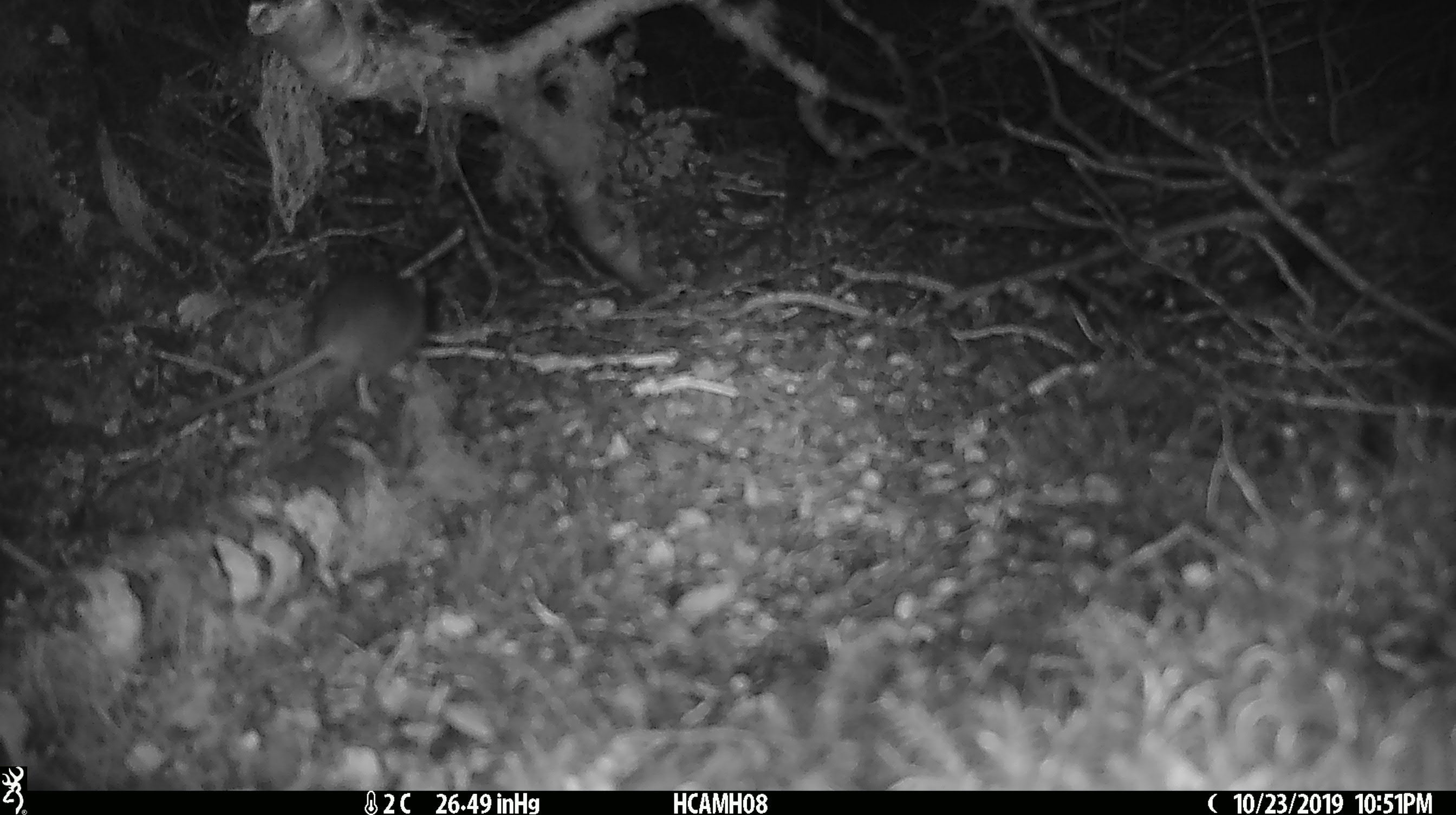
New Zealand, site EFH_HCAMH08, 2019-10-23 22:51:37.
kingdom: Animalia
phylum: Chordata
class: Mammalia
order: Rodentia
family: Muridae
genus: Mus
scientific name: Mus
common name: mouse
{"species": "mouse (Mus)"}